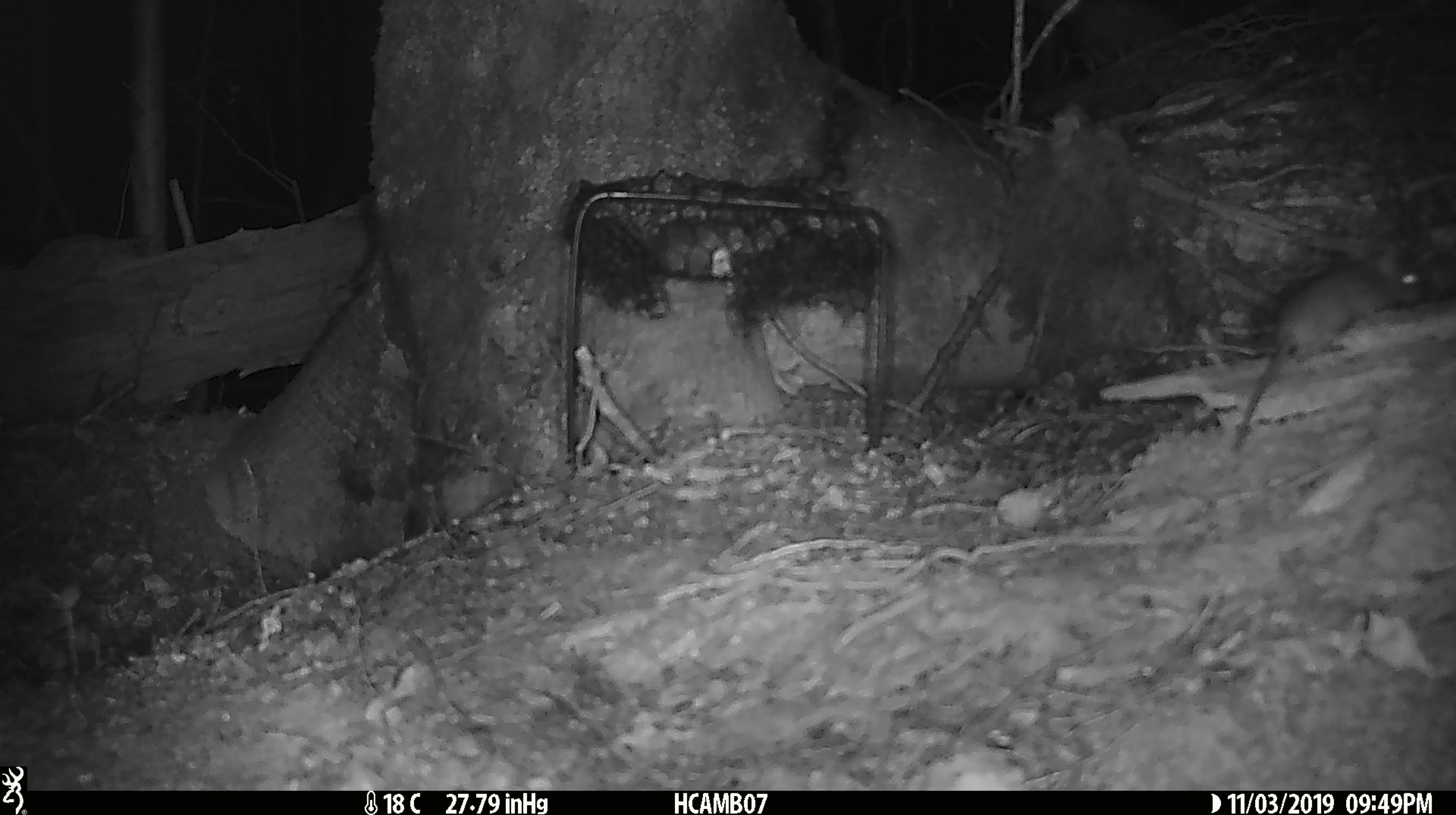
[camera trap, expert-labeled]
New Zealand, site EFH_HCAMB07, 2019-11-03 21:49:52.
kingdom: Animalia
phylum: Chordata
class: Mammalia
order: Rodentia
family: Muridae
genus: Mus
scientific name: Mus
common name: mouse